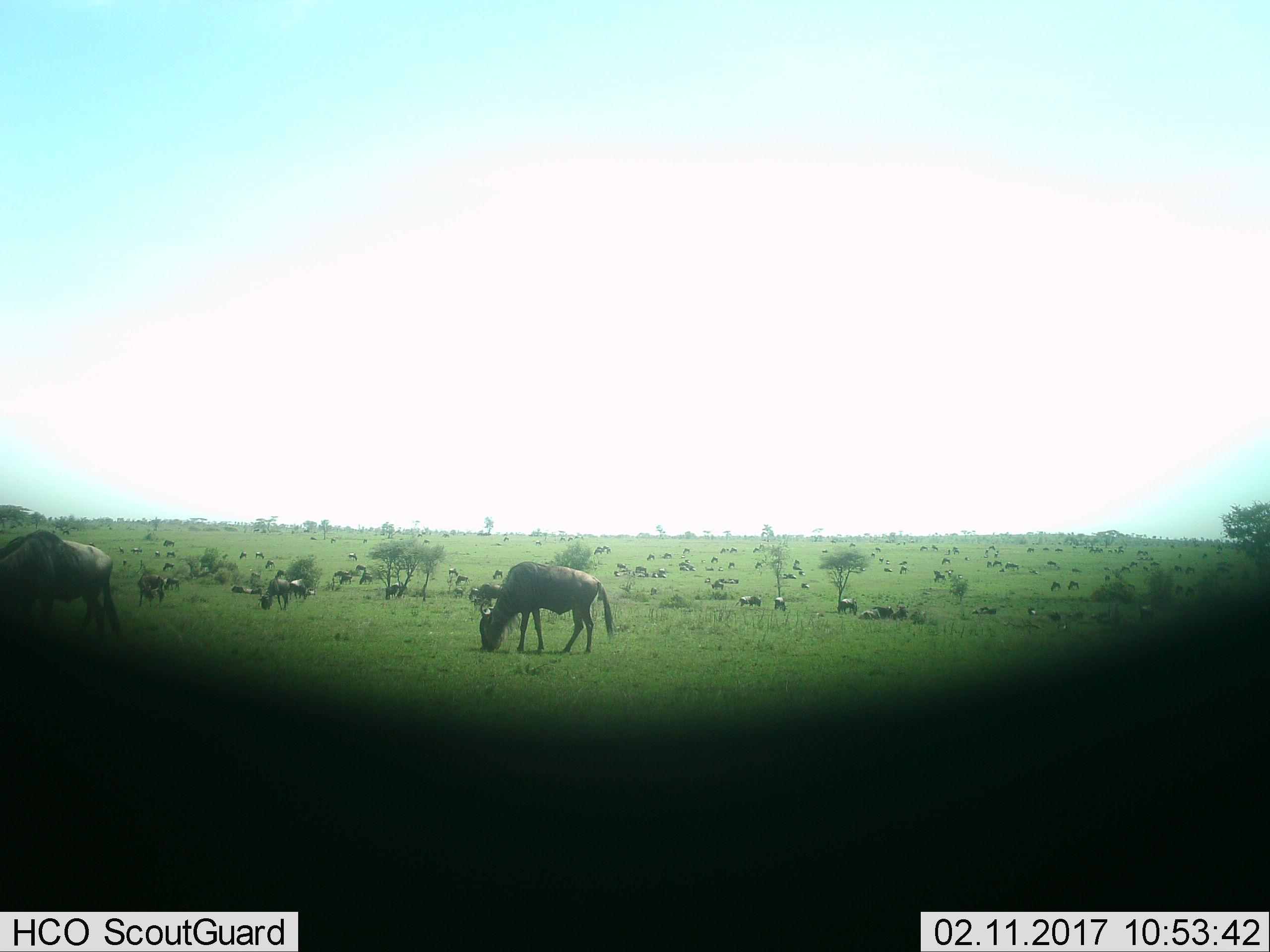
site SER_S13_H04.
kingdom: Animalia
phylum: Chordata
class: Mammalia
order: Artiodactyla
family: Bovidae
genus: Connochaetes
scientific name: Connochaetes taurinus taurinus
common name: blue wildebeest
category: wildebeestblue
Wildebeestblue (blue wildebeest) (Connochaetes taurinus taurinus), count 51+. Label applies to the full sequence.